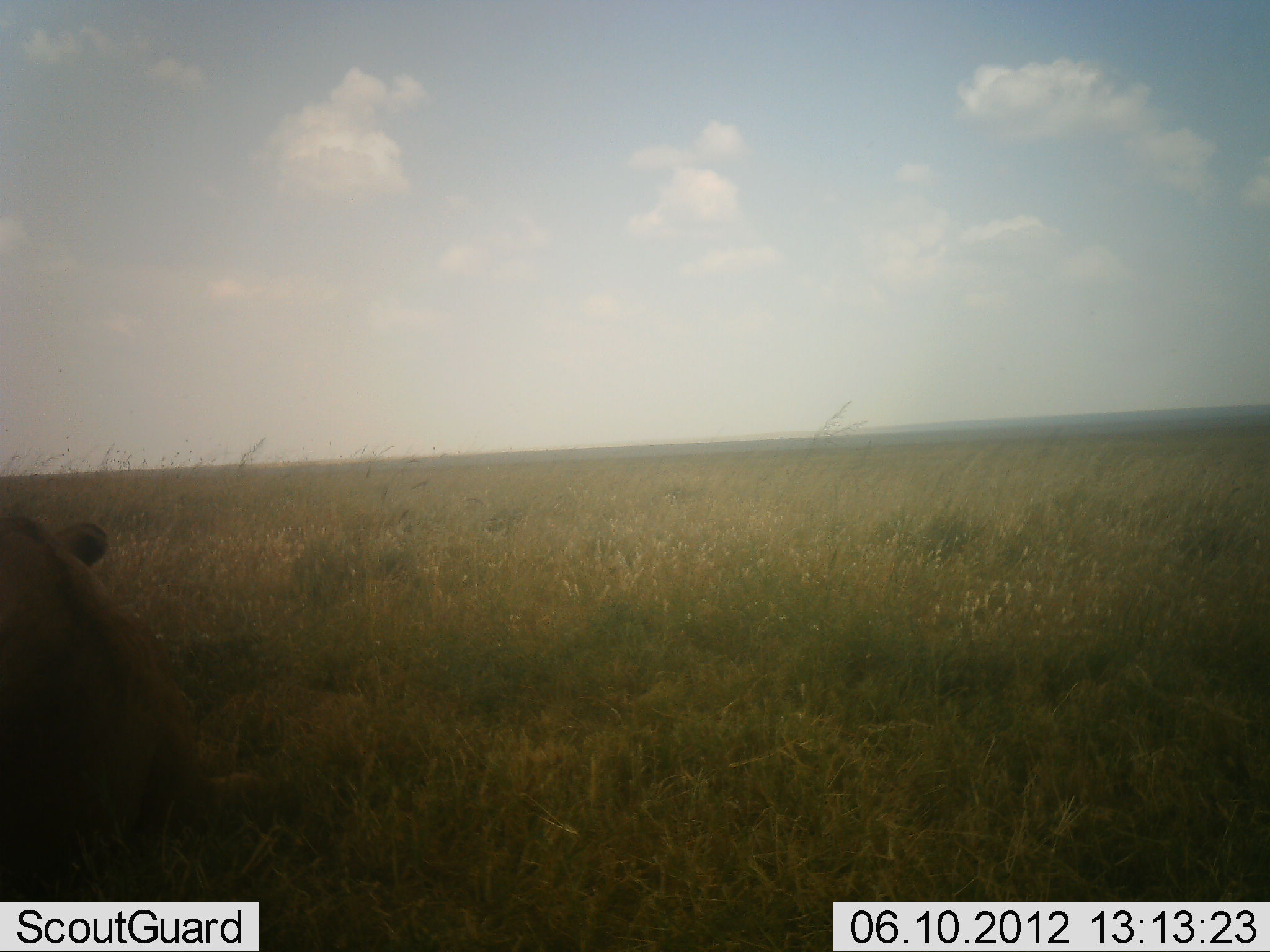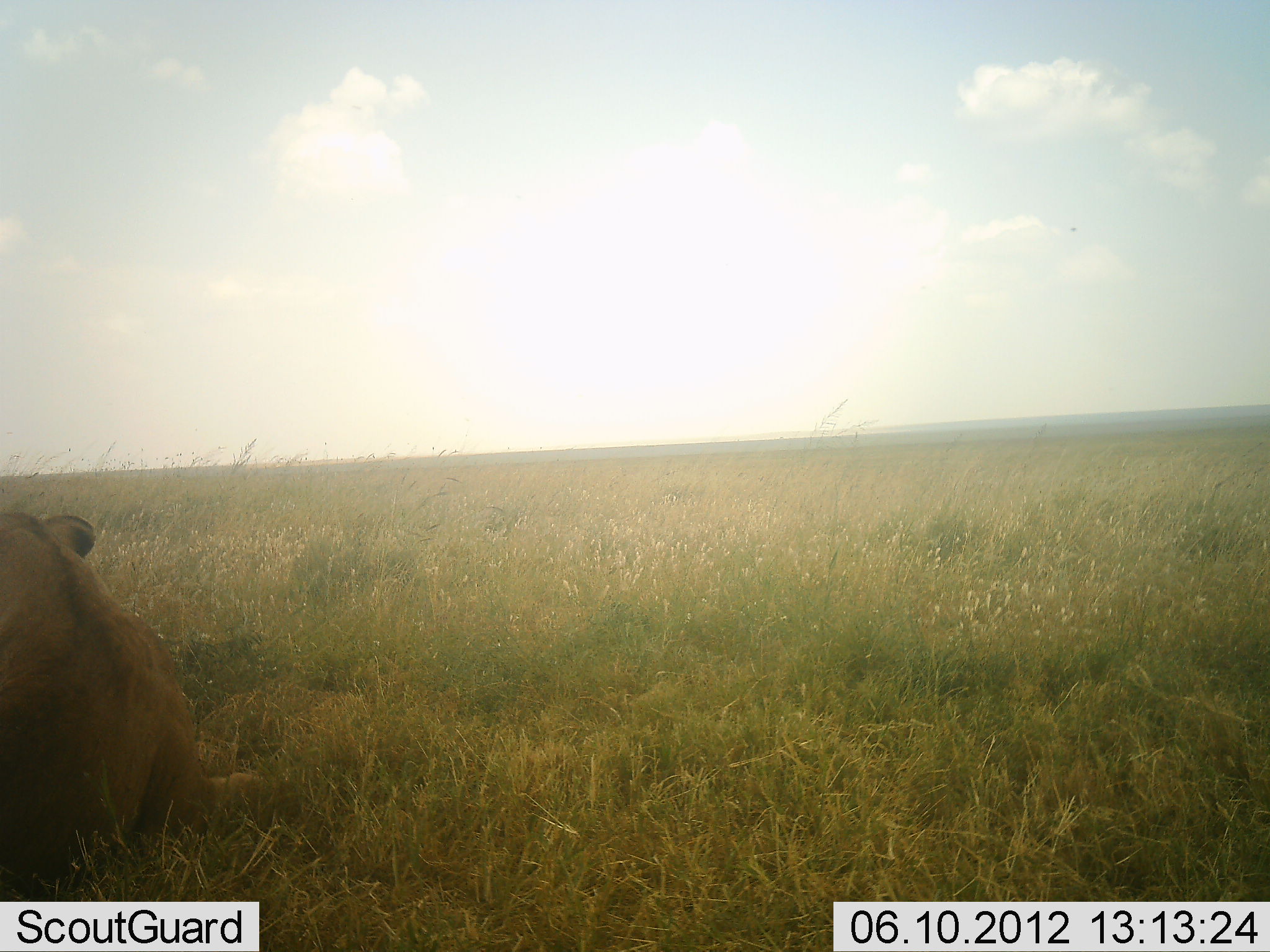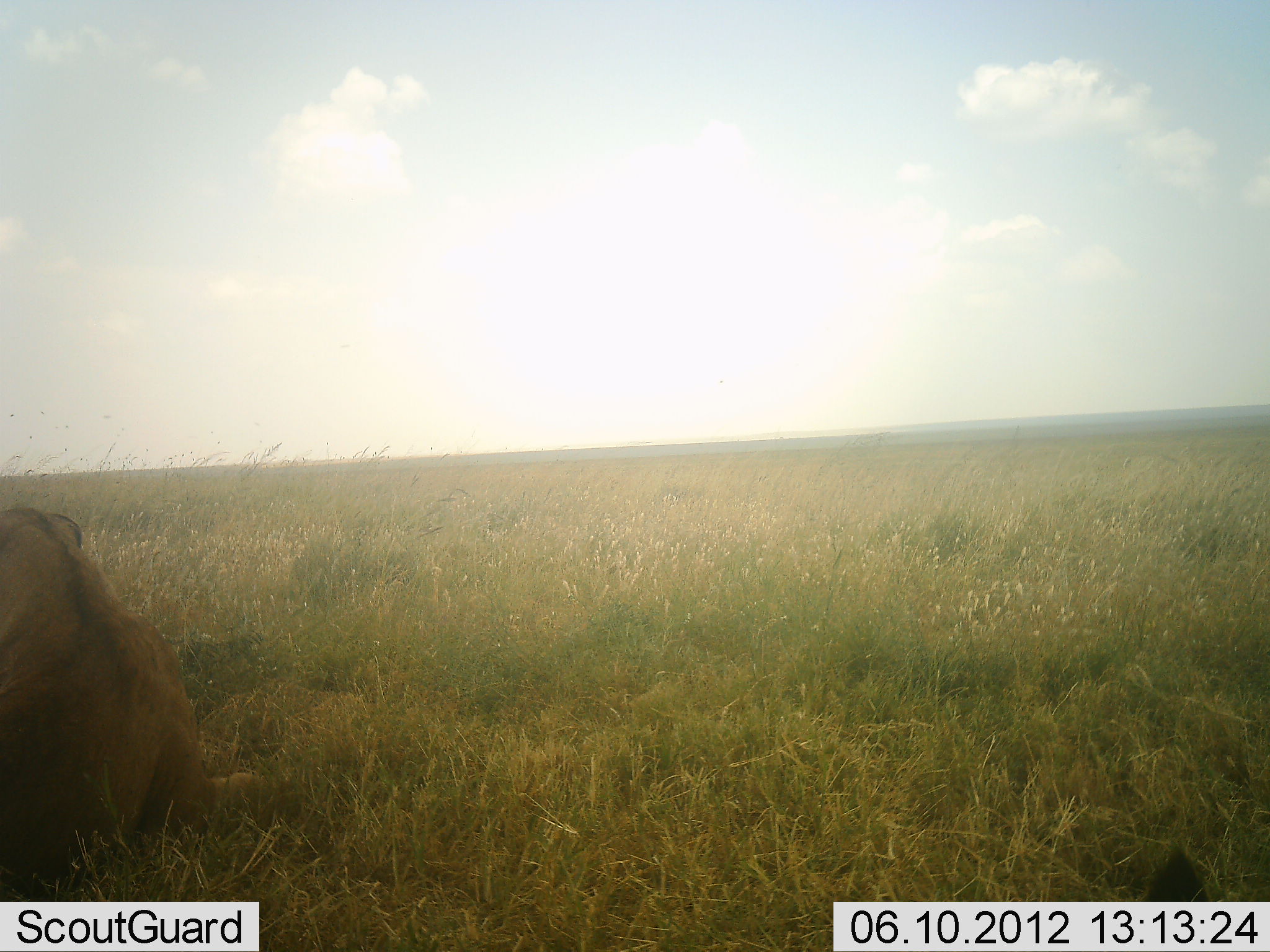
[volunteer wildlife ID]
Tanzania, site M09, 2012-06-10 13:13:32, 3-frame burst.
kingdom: Animalia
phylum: Chordata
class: Mammalia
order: Carnivora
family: Felidae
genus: Panthera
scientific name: Panthera leo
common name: lion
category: lionfemale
Lionfemale (lion) (Panthera leo), count 1. Behavior (volunteer vote fractions): standing 0%, resting 100%, moving 0%, interacting 0%. Young present (vote fraction): 0%. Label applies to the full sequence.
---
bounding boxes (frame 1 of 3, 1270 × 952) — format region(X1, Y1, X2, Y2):
animal: region(0, 519, 259, 882)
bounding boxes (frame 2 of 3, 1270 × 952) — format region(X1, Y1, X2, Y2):
animal: region(0, 508, 297, 881)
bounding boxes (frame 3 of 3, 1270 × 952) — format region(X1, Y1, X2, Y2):
animal: region(0, 510, 297, 901)